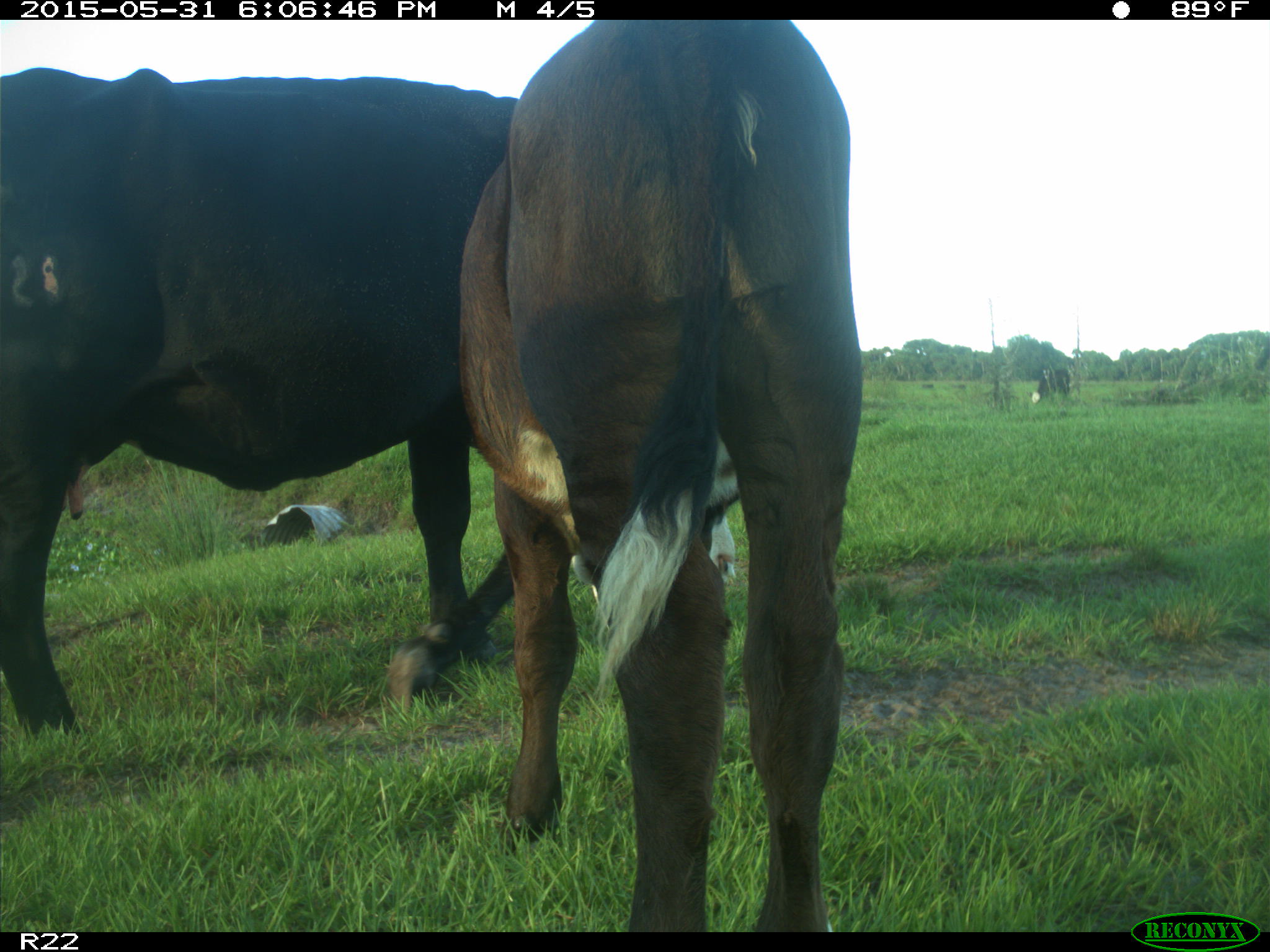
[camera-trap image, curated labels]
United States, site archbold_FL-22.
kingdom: Animalia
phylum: Chordata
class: Mammalia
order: Artiodactyla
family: Bovidae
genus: Bos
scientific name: Bos taurus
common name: domestic cow